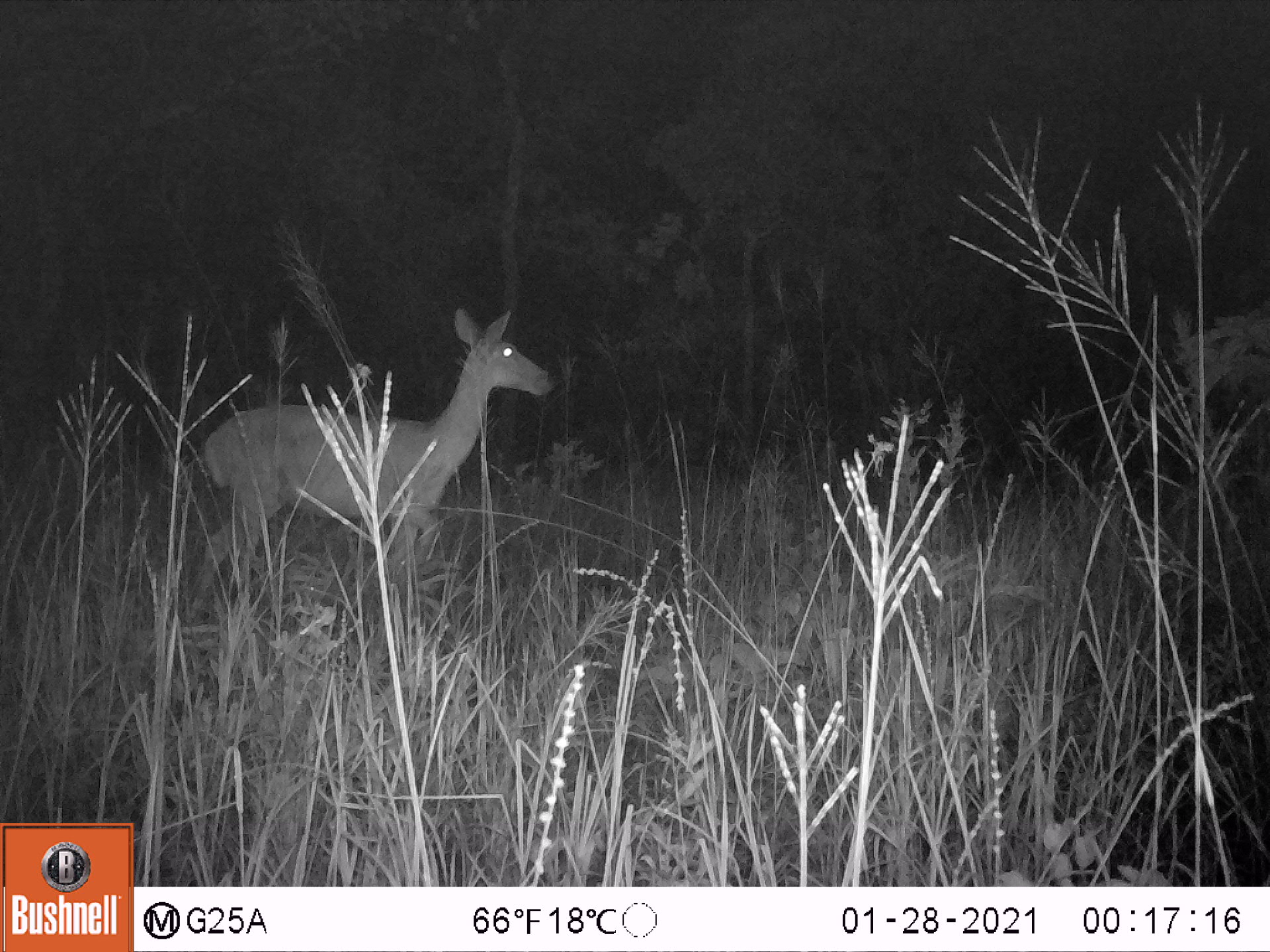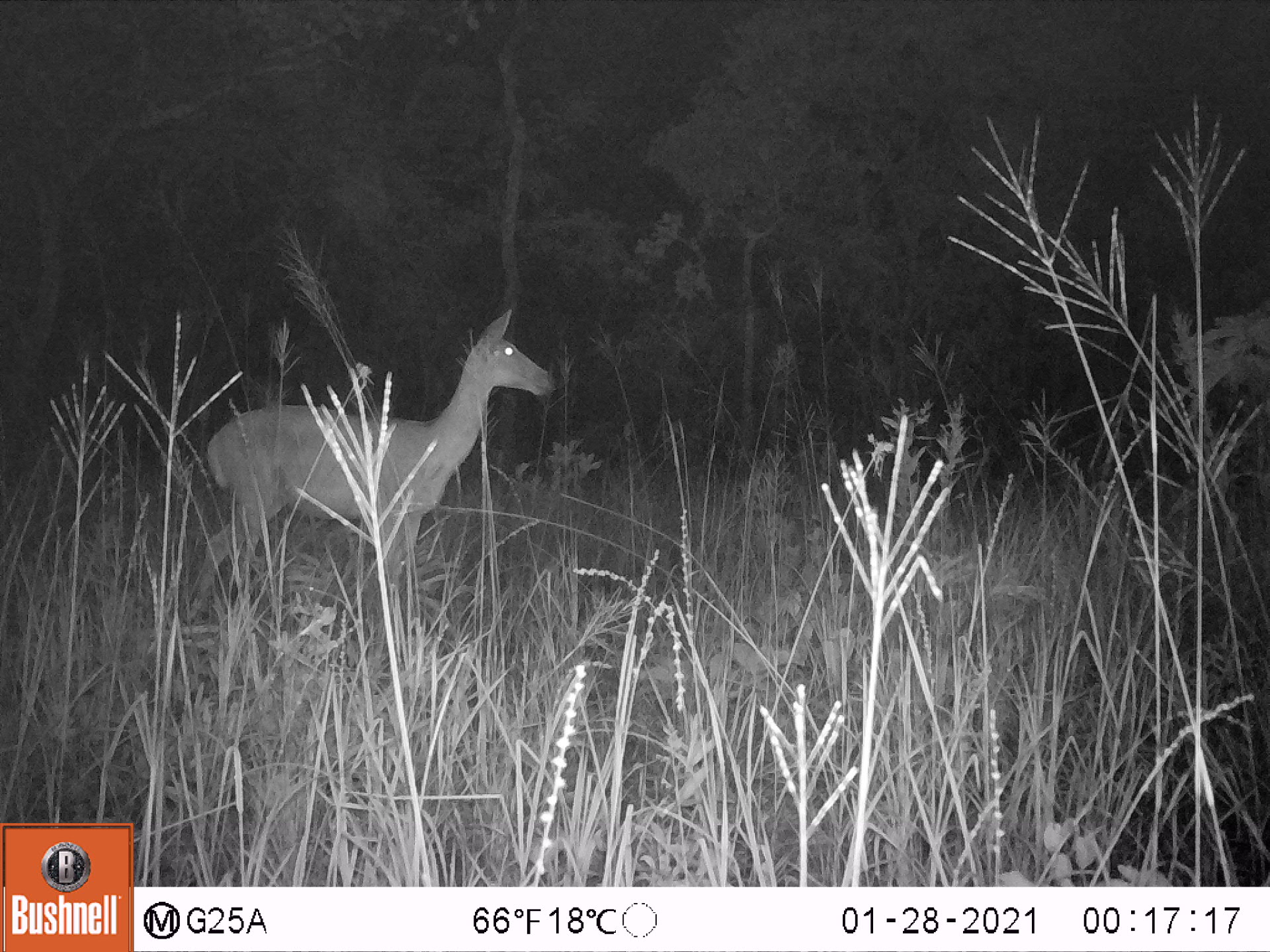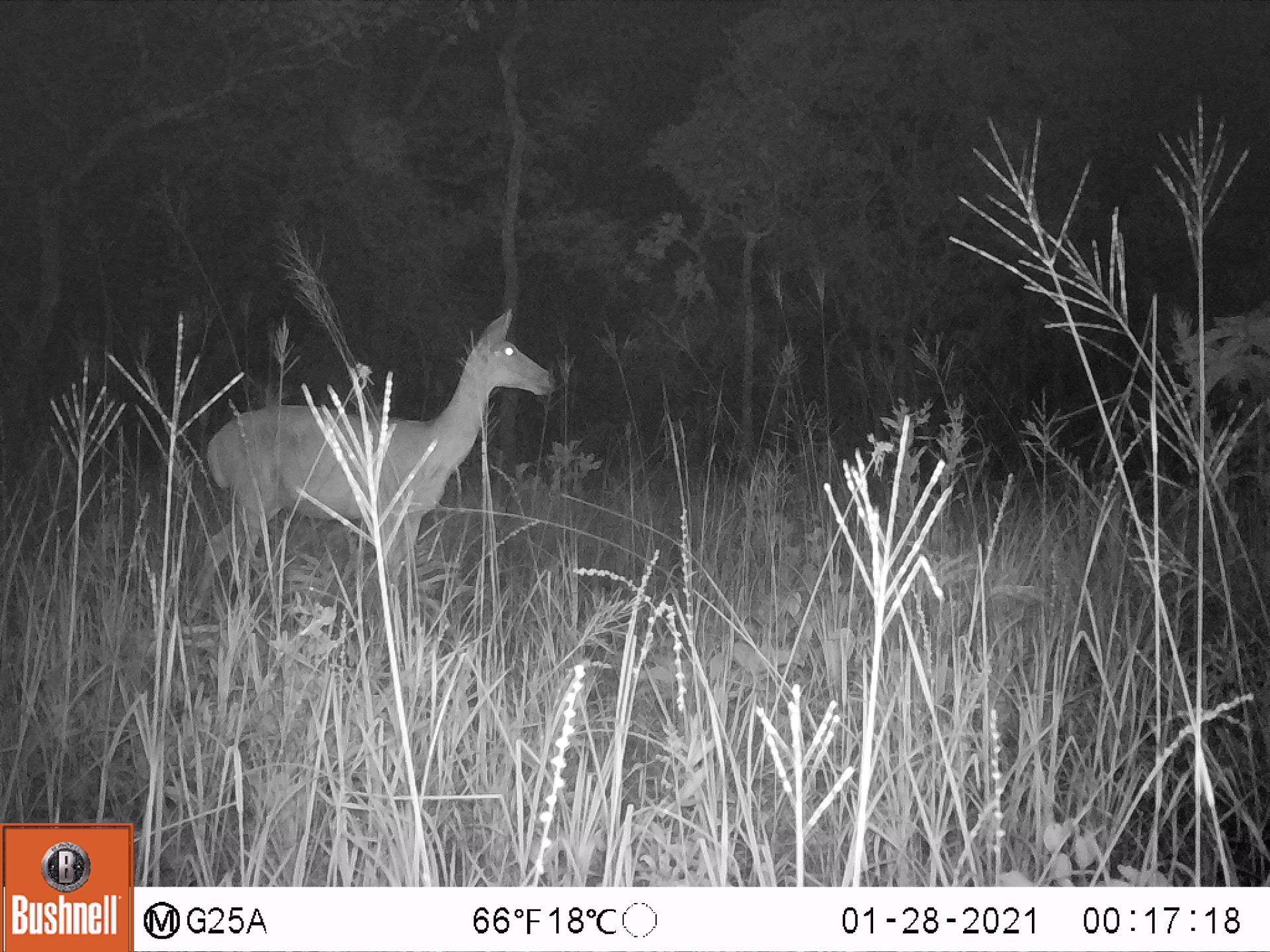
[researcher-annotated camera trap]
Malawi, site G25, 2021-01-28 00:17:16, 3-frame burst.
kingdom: Animalia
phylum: Chordata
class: Mammalia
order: Artiodactyla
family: Bovidae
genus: Redunca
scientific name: Redunca arundinum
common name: southern reedbuck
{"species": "southern reedbuck (Redunca arundinum)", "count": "1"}